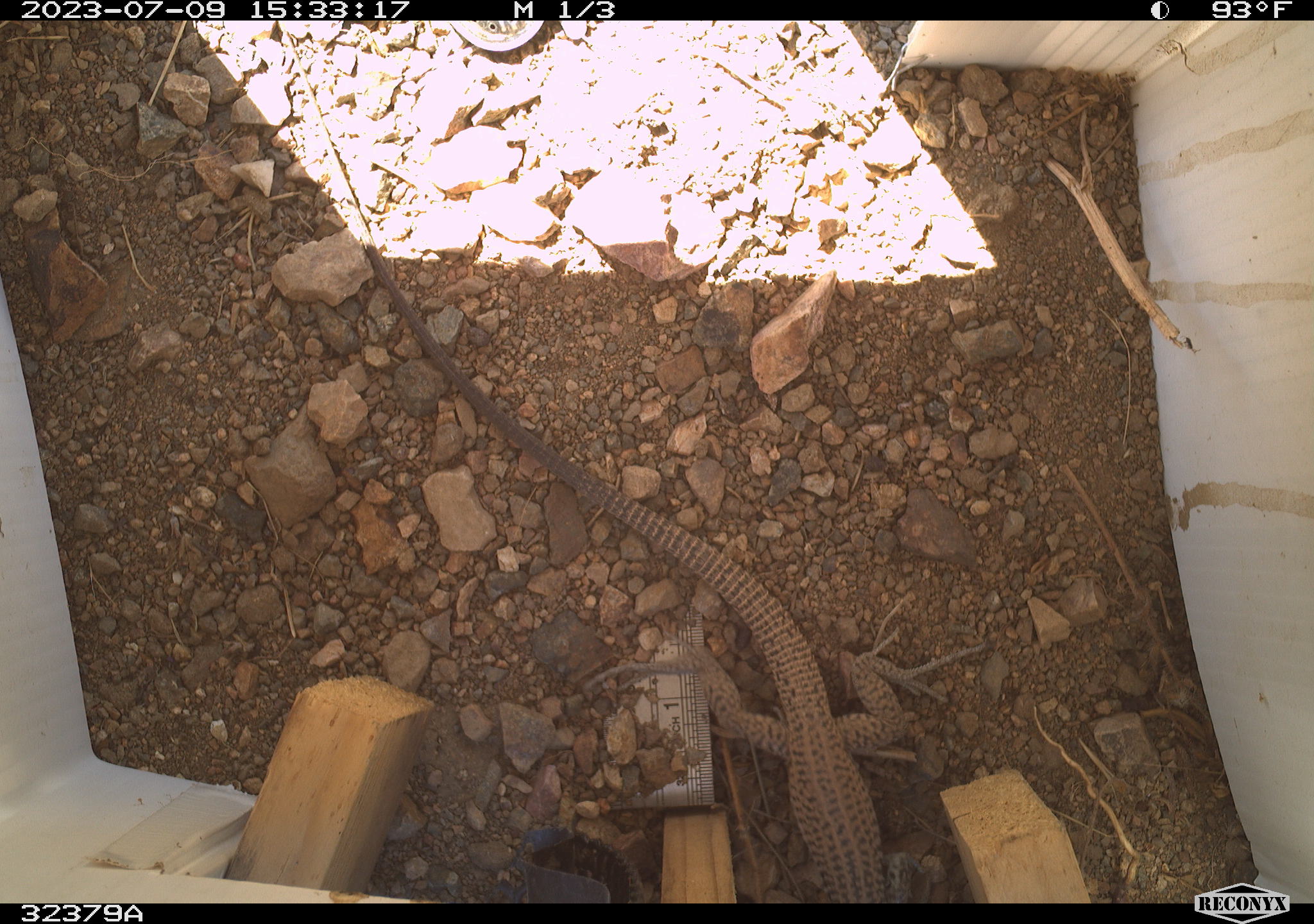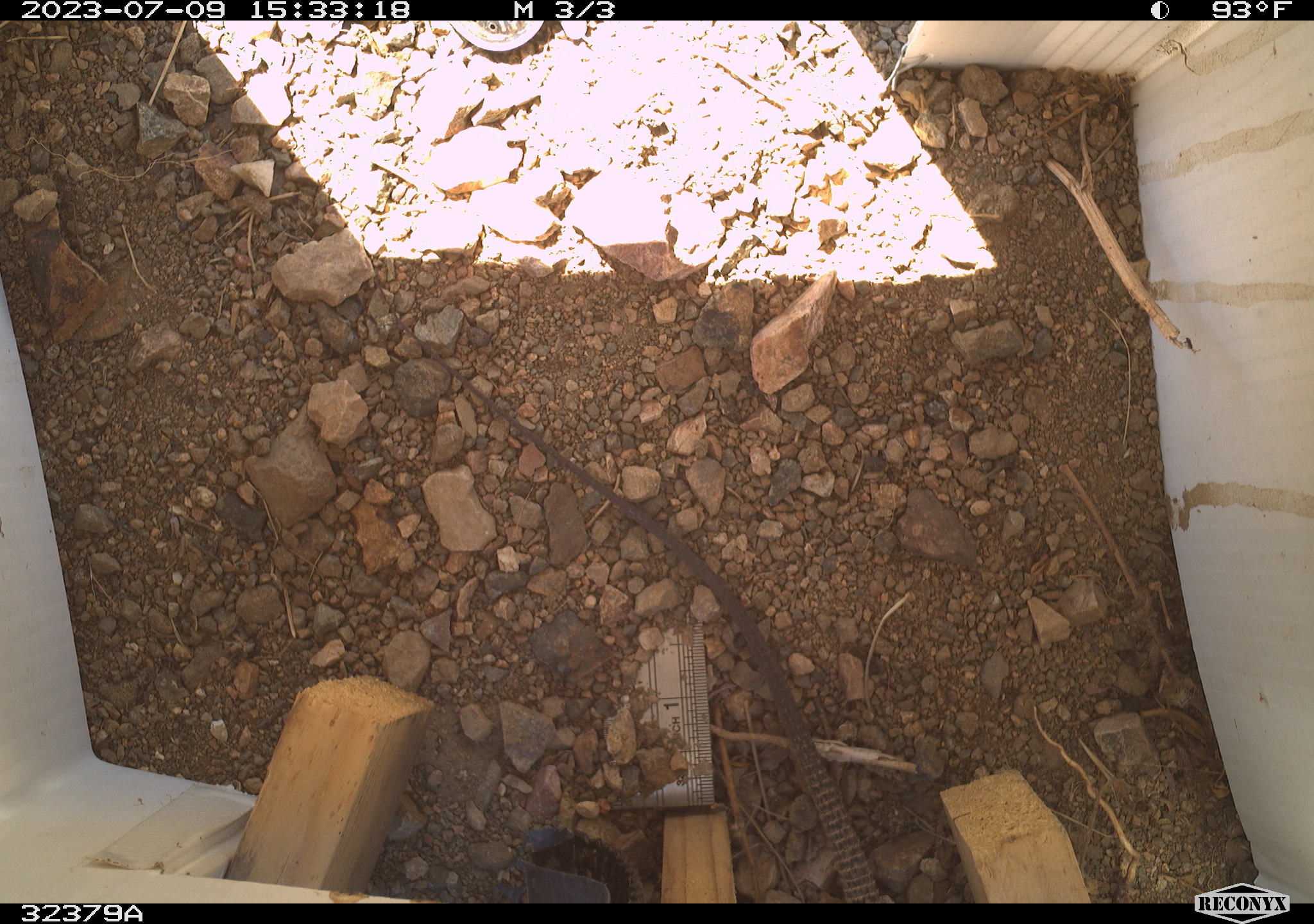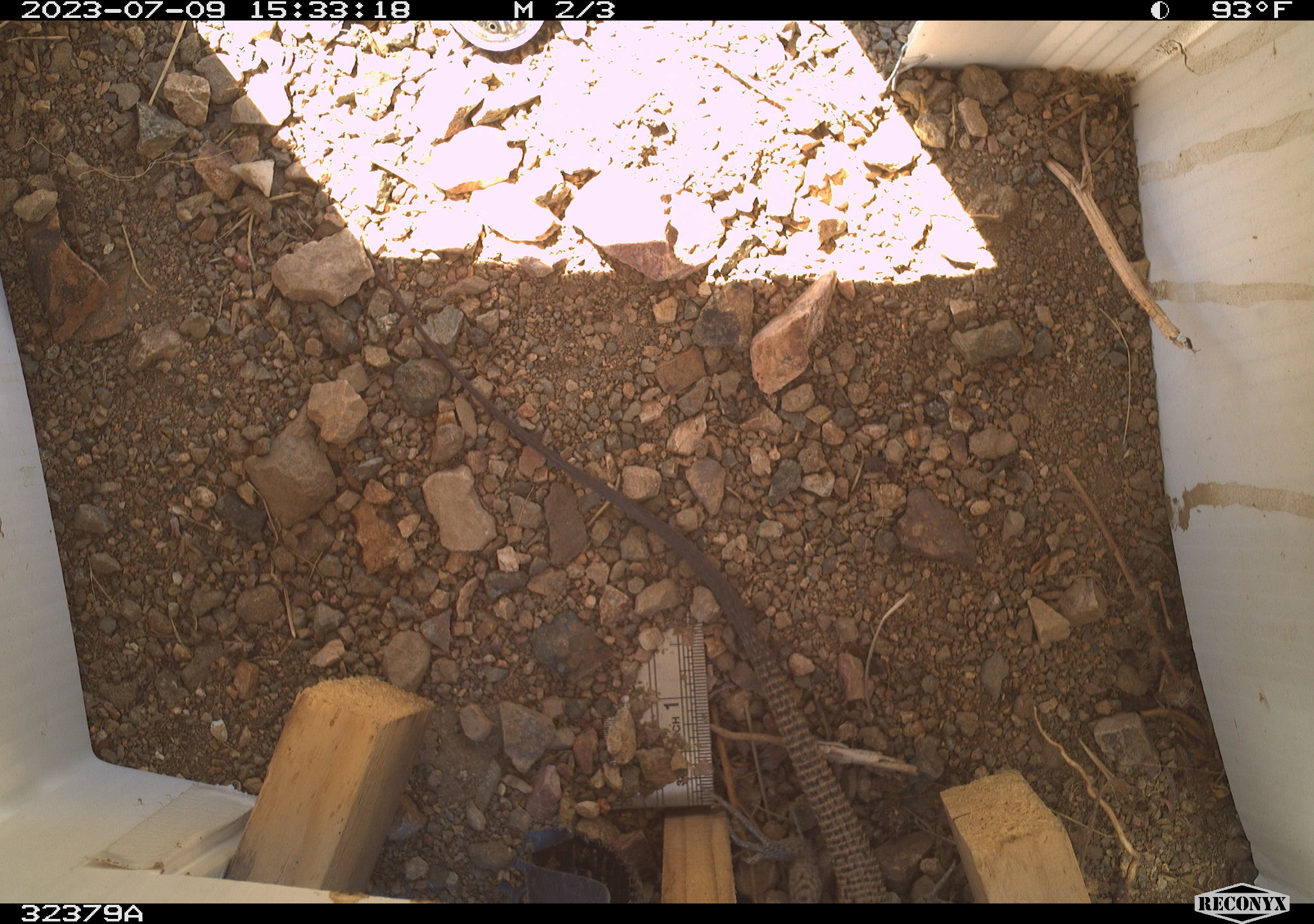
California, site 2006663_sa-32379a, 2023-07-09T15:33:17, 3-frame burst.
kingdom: Animalia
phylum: Chordata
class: Reptilia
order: Squamata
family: Teiidae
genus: Aspidoscelis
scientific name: Aspidoscelis tigris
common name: western whiptail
Western whiptail (Aspidoscelis tigris).